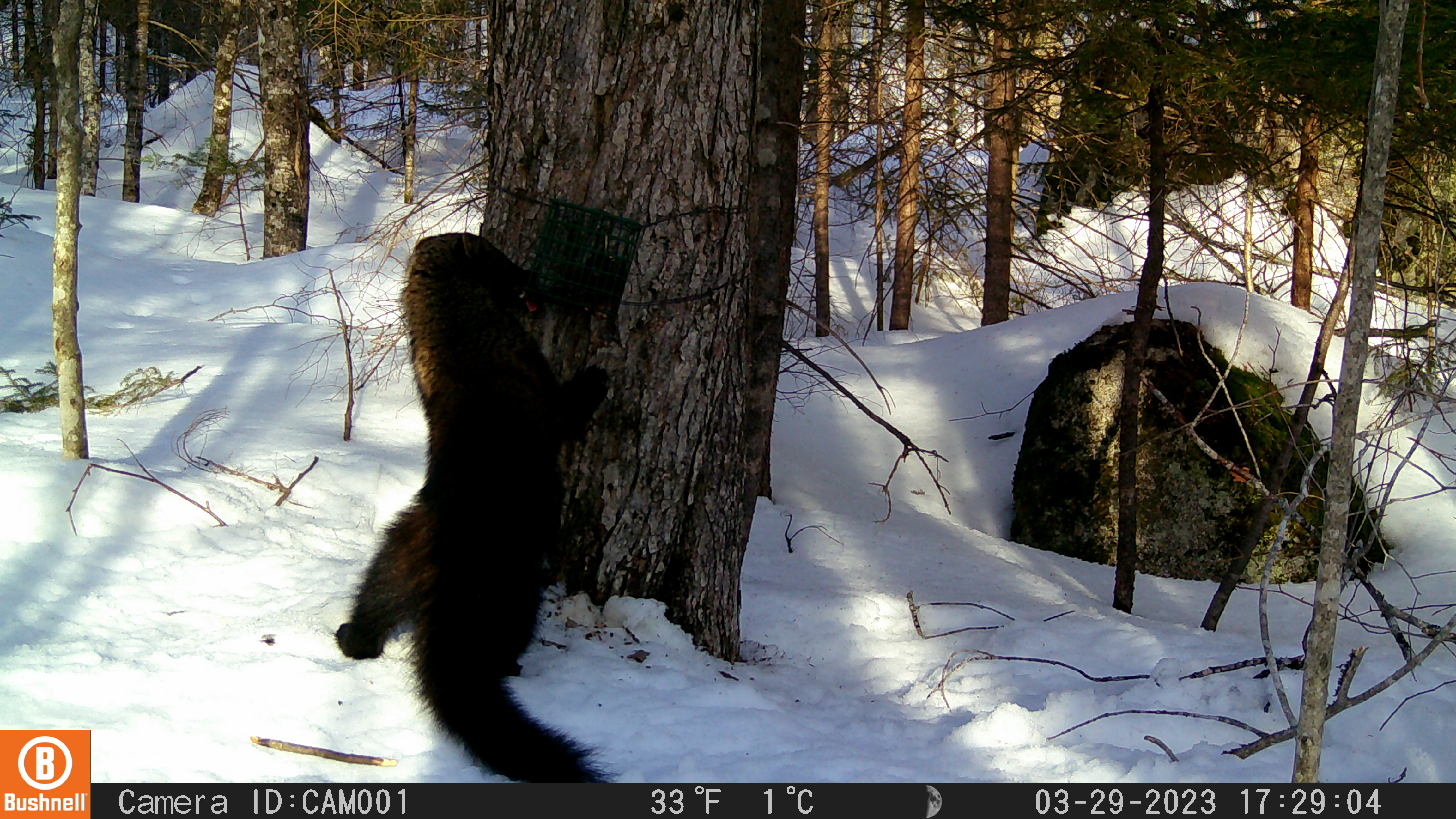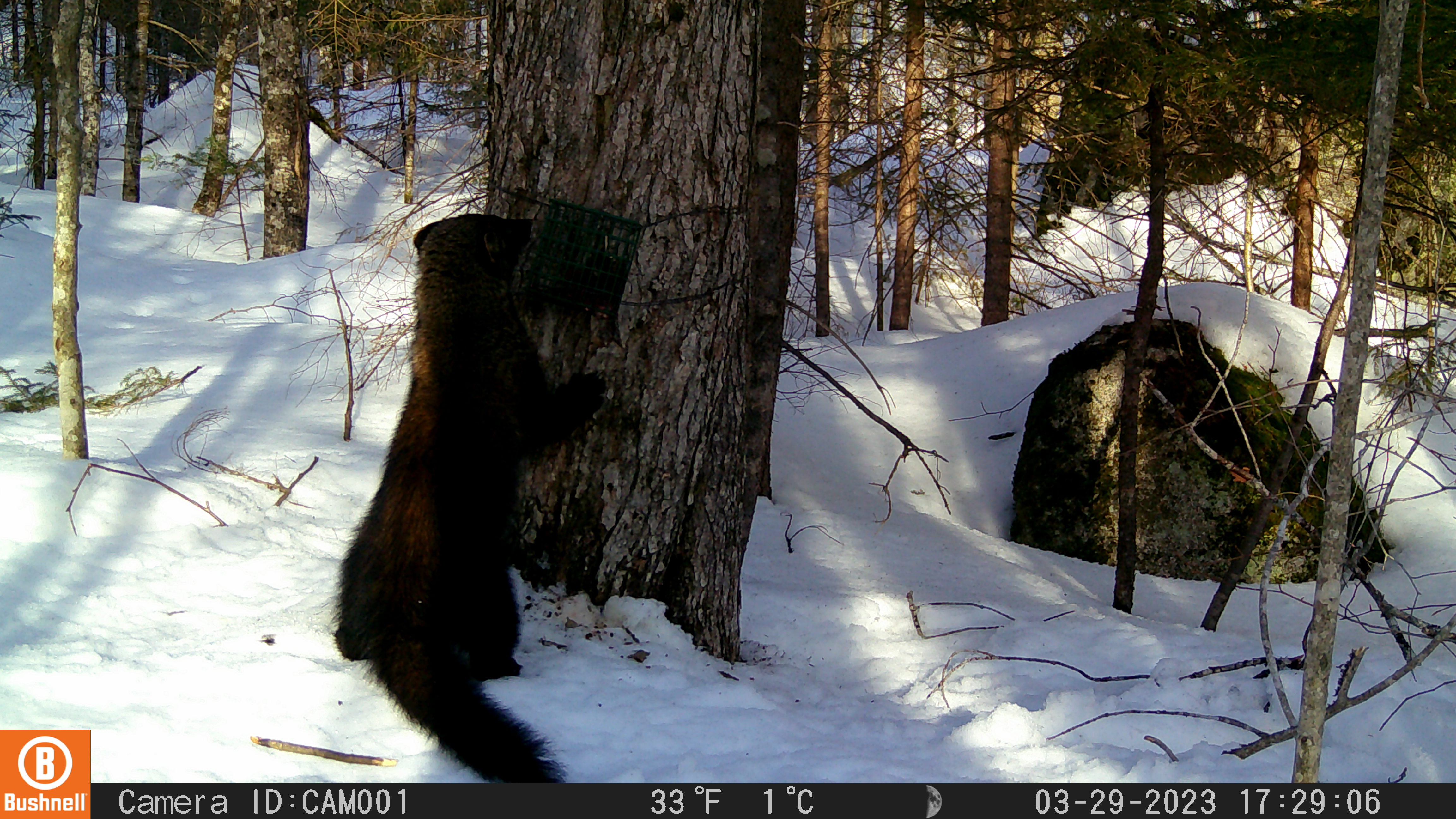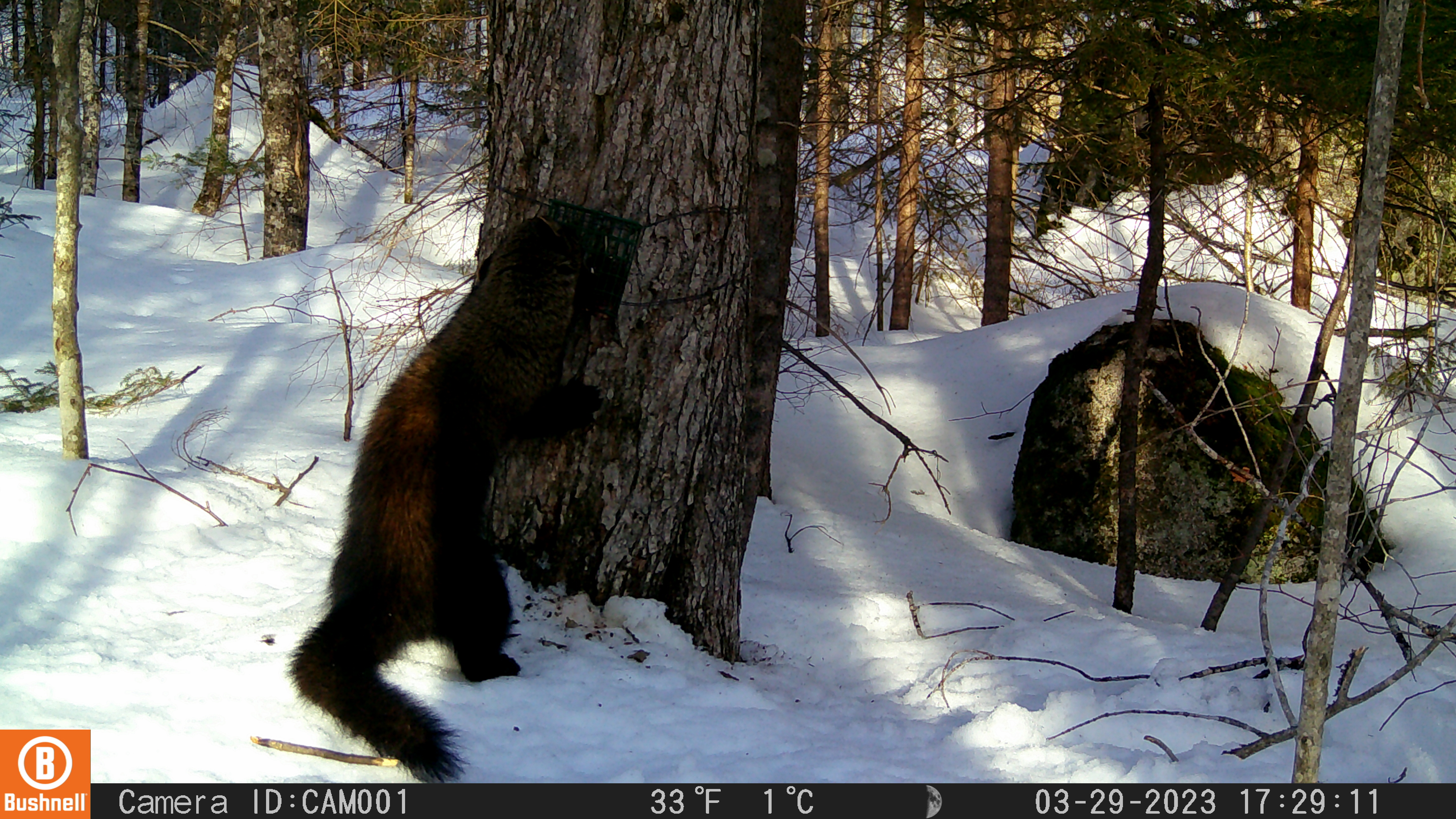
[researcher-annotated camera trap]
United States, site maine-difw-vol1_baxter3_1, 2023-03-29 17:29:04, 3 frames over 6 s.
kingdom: Animalia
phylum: Chordata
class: Mammalia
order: Carnivora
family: Mustelidae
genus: Pekania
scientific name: Pekania pennanti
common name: fisher